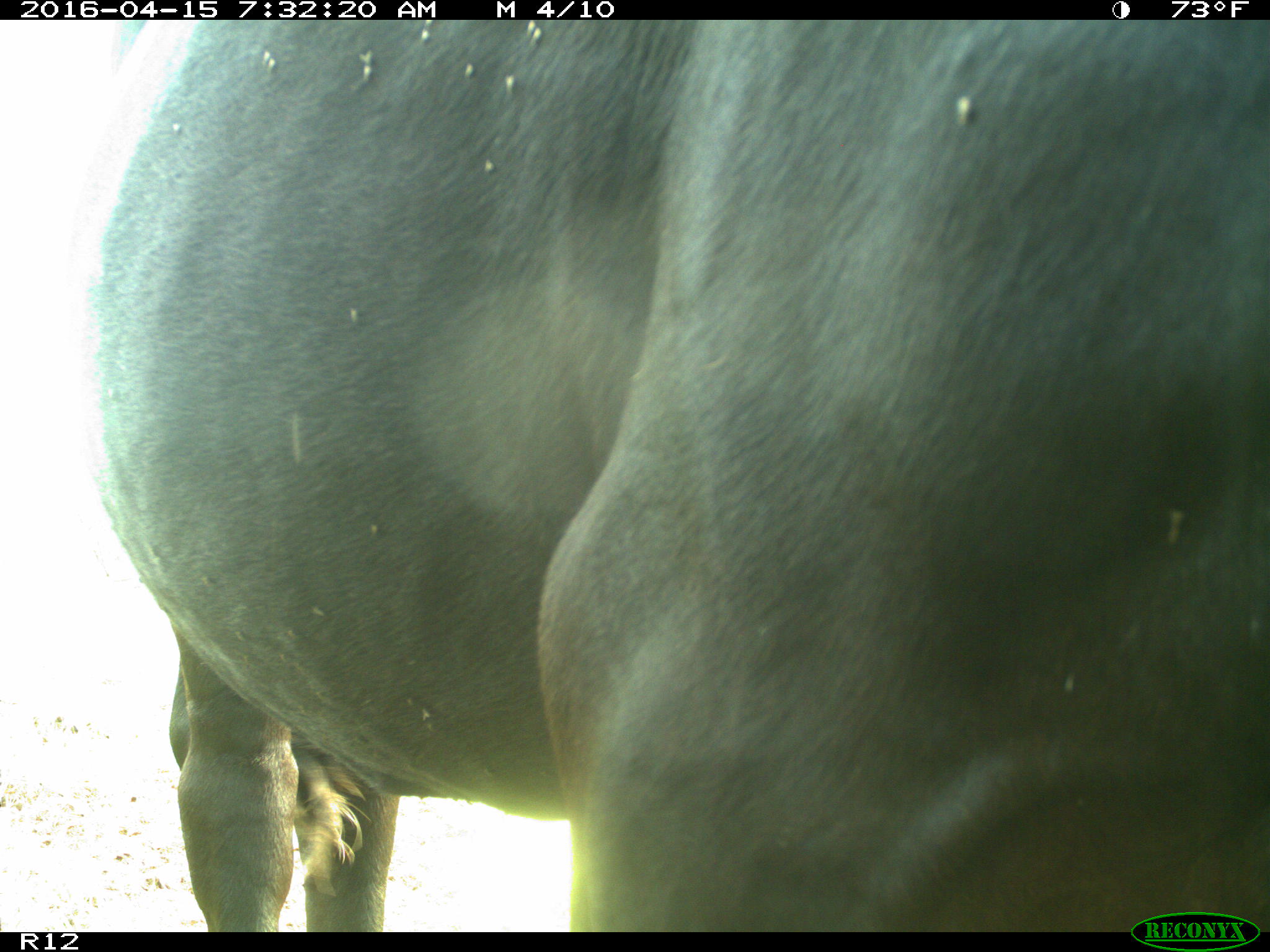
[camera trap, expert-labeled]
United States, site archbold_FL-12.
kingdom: Animalia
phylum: Chordata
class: Mammalia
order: Artiodactyla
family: Bovidae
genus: Bos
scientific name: Bos taurus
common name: domestic cow